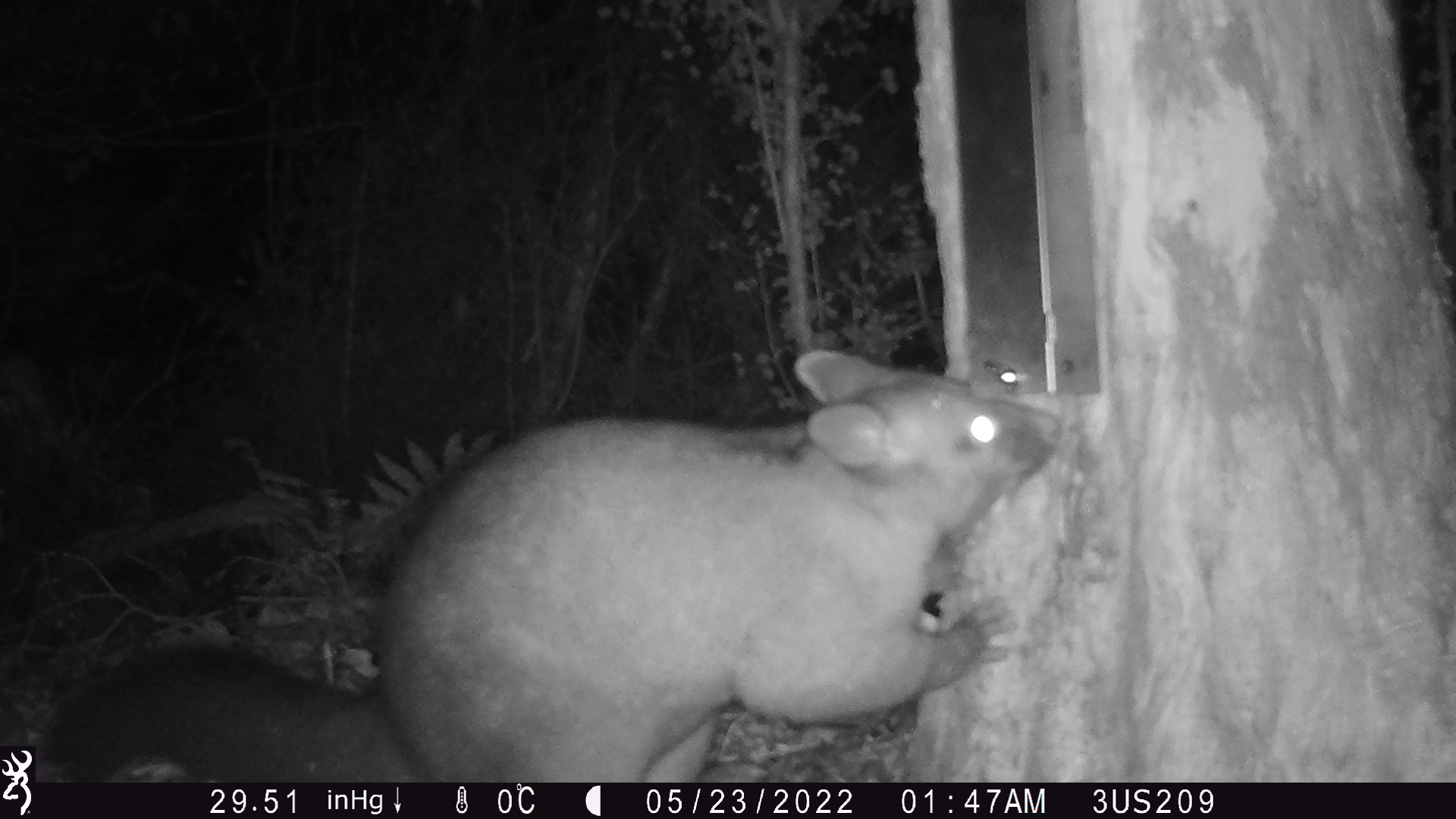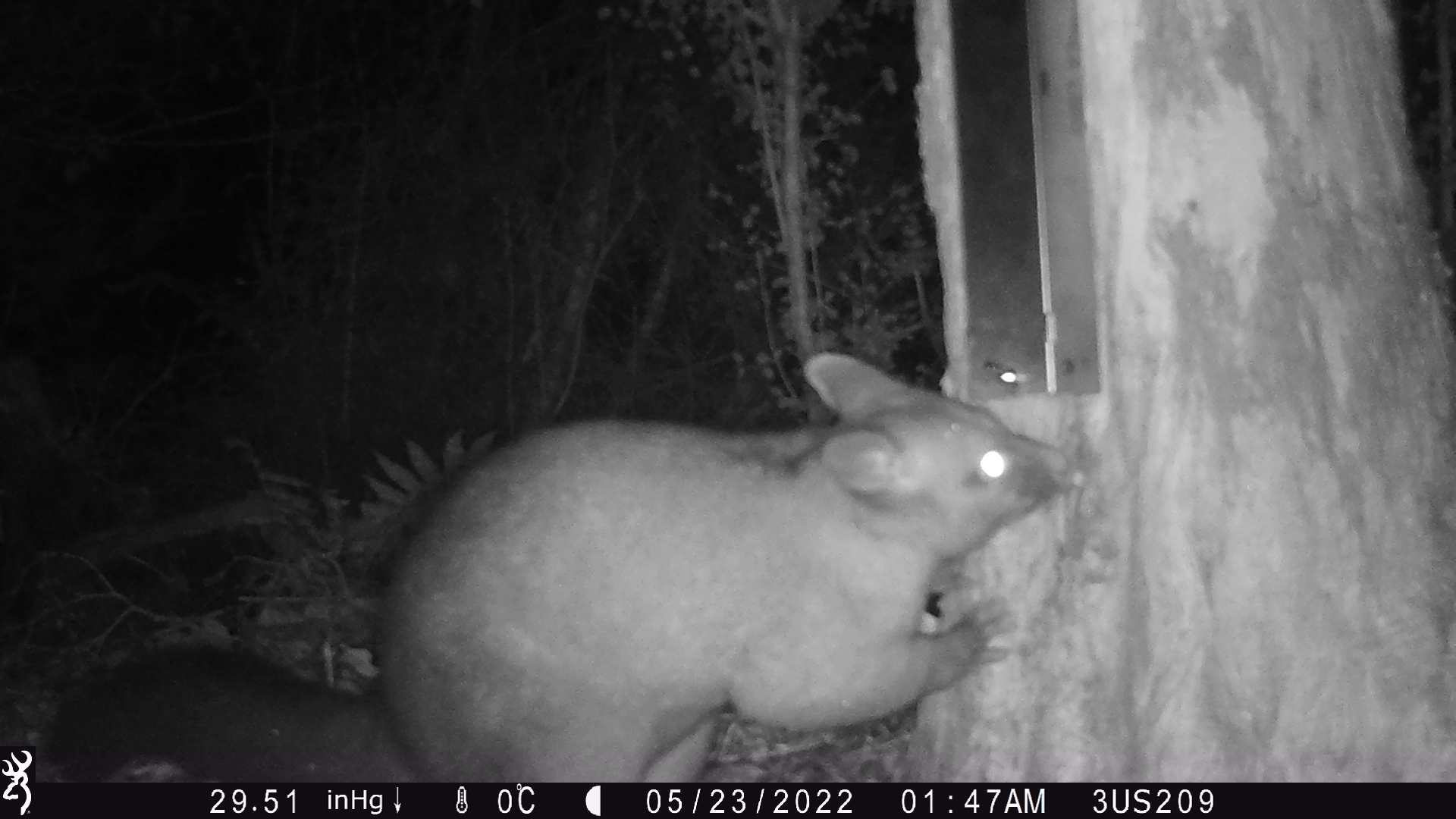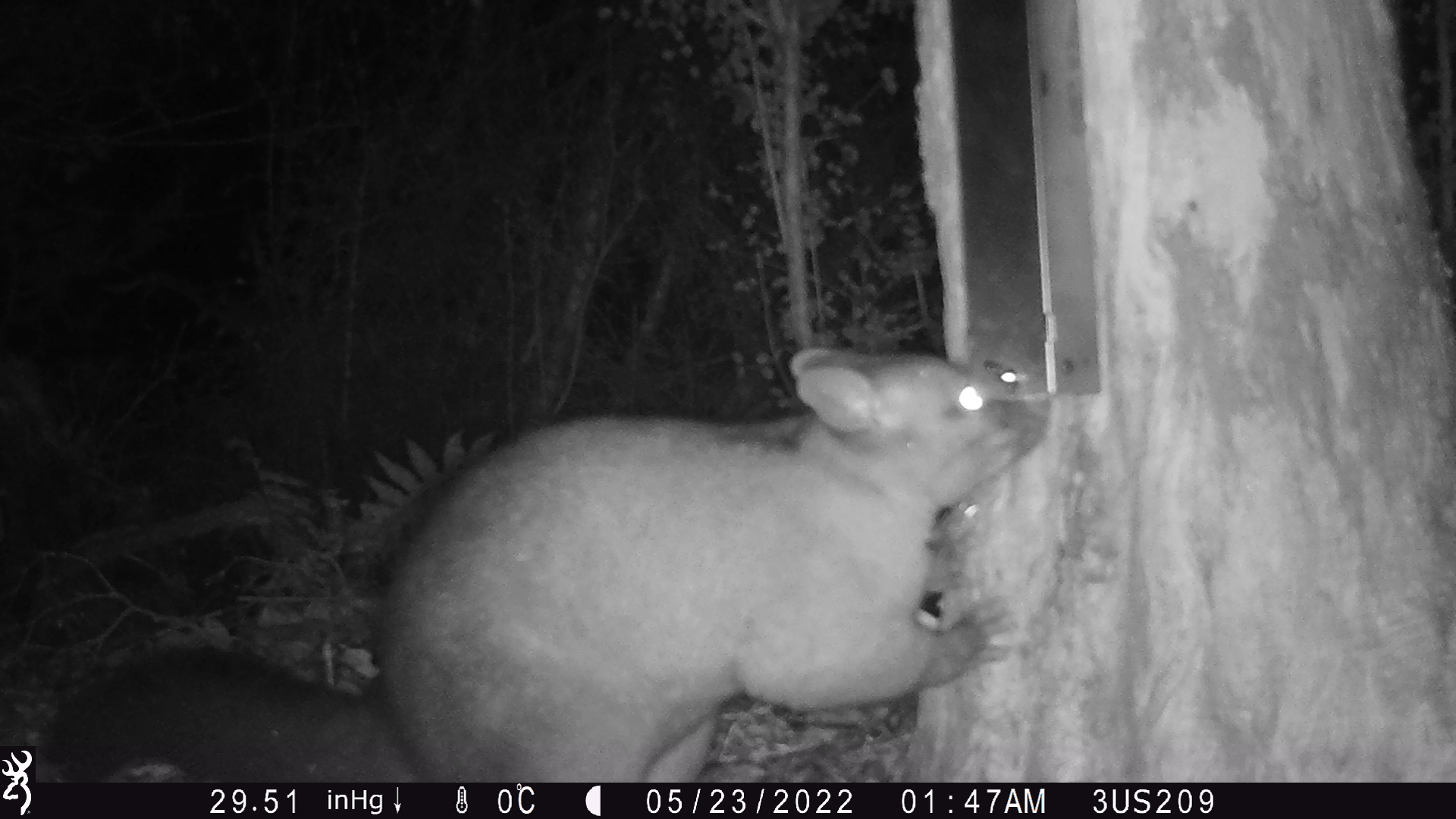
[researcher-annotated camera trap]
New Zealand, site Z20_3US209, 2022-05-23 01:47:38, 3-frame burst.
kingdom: Animalia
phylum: Chordata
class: Mammalia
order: Diprotodontia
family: Phalangeridae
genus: Trichosurus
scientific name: Trichosurus vulpecula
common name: common brushtail possum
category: possum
Possum (common brushtail possum) (Trichosurus vulpecula).